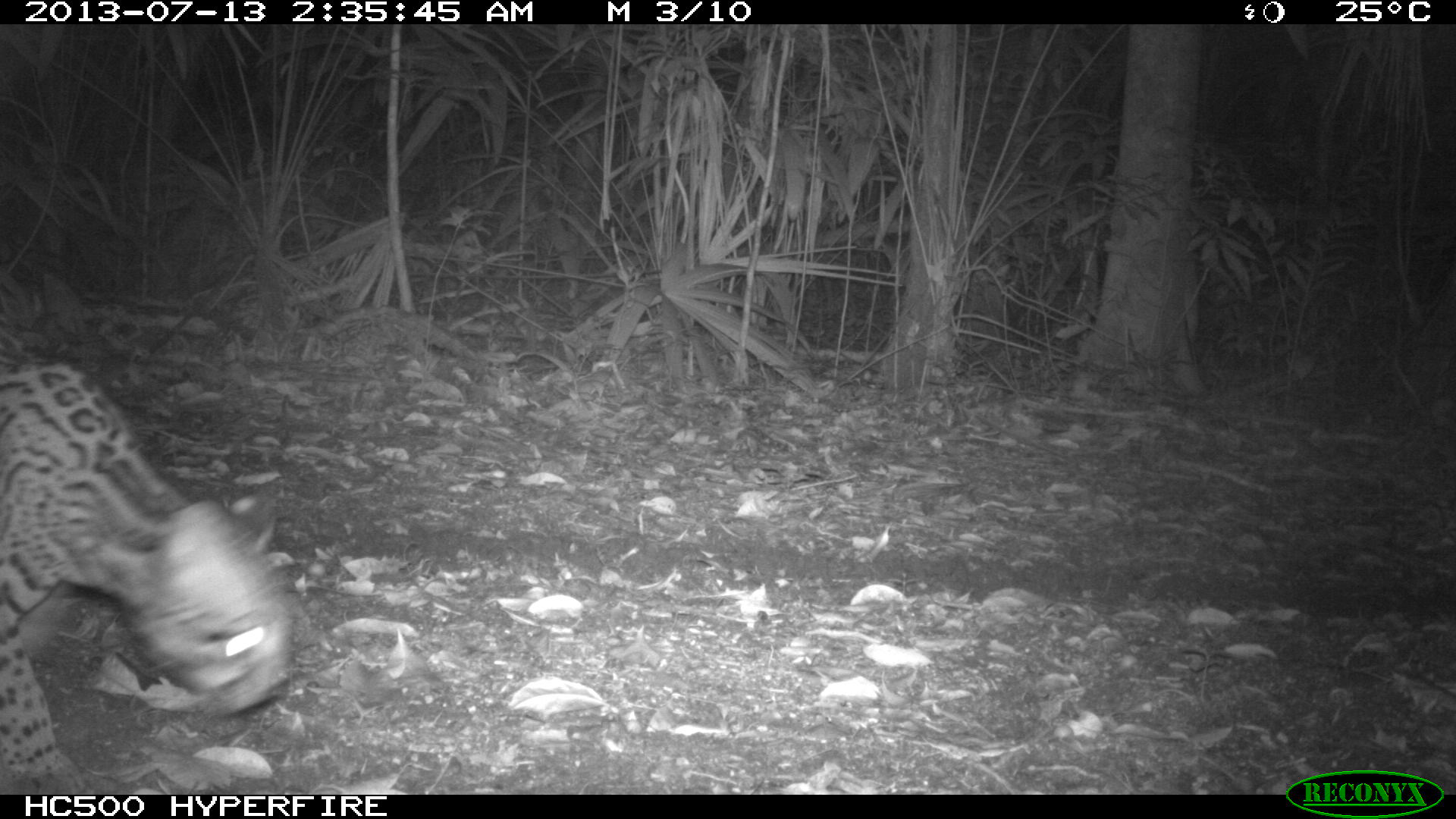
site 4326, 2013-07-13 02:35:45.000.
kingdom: Animalia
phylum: Chordata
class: Mammalia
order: Carnivora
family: Felidae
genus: Leopardus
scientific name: Leopardus pardalis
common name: ocelot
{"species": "Leopardus pardalis (ocelot)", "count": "1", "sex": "female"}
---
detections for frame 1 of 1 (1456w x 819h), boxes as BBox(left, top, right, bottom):
leopardus pardalis: BBox(0, 354, 296, 792)